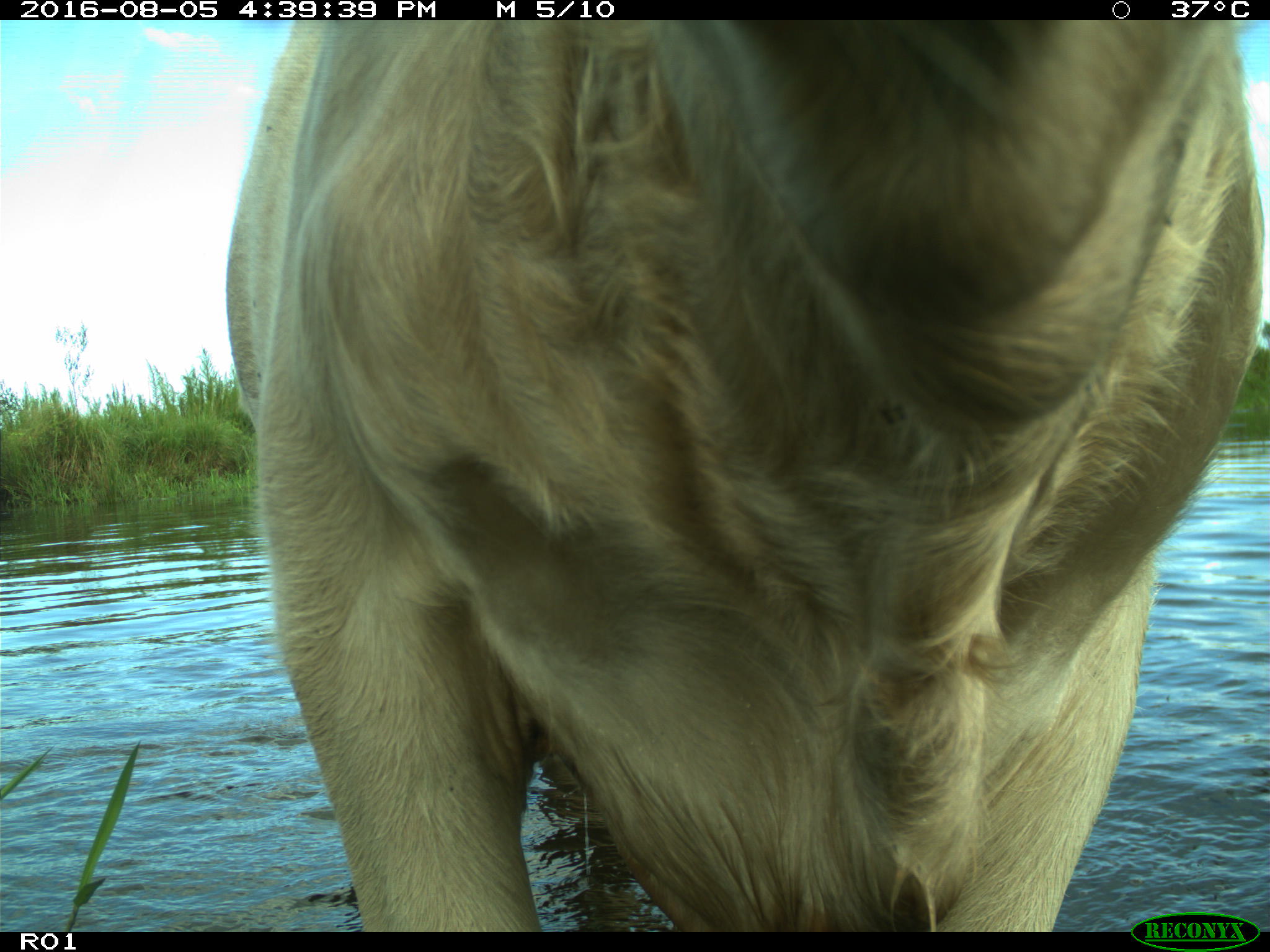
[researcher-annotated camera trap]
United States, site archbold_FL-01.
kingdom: Animalia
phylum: Chordata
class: Mammalia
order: Artiodactyla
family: Bovidae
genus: Bos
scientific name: Bos taurus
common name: domestic cow